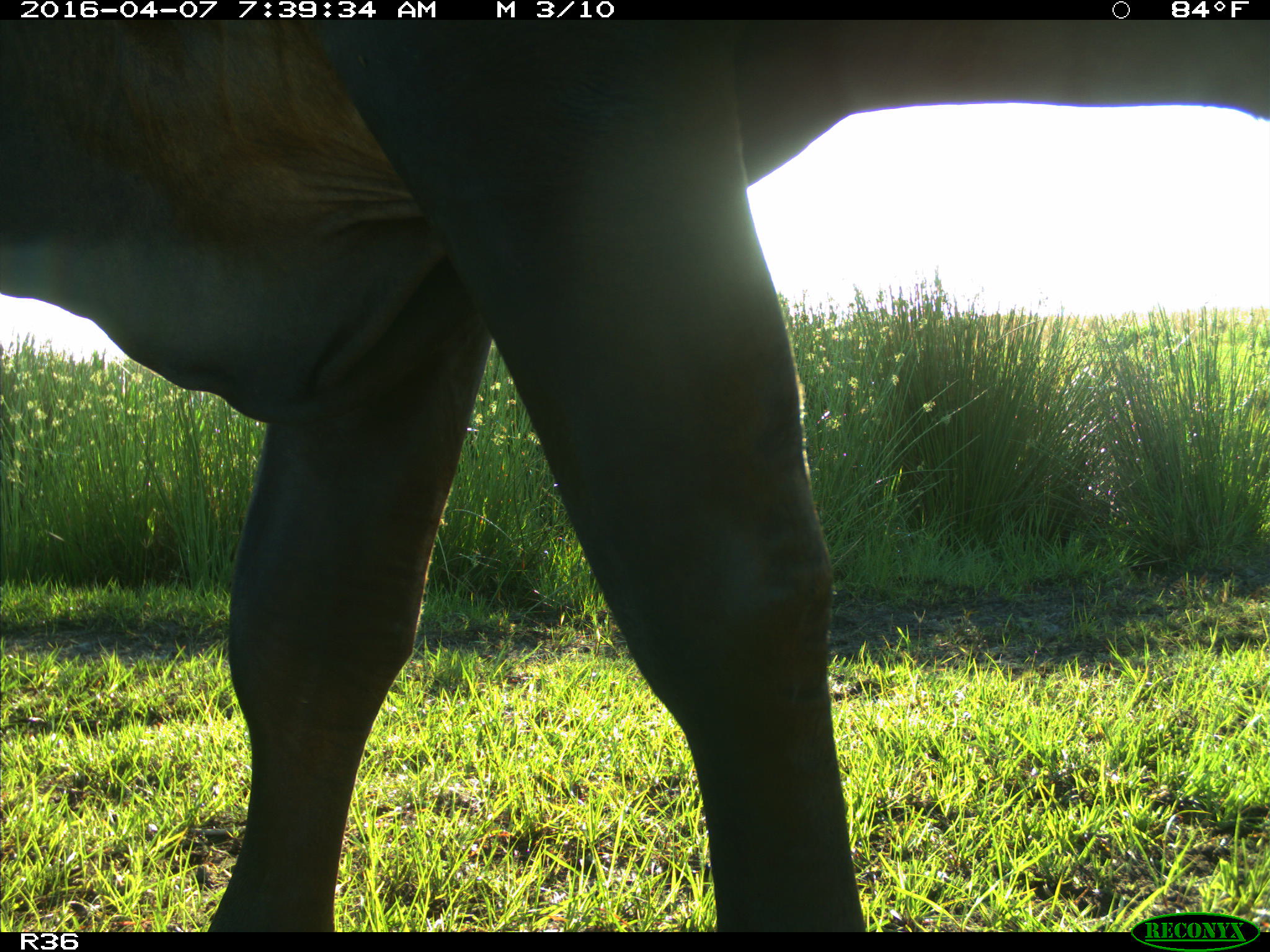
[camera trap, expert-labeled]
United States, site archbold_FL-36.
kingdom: Animalia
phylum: Chordata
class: Mammalia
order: Artiodactyla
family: Bovidae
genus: Bos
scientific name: Bos taurus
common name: domestic cow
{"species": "Bos taurus (domestic cow)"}